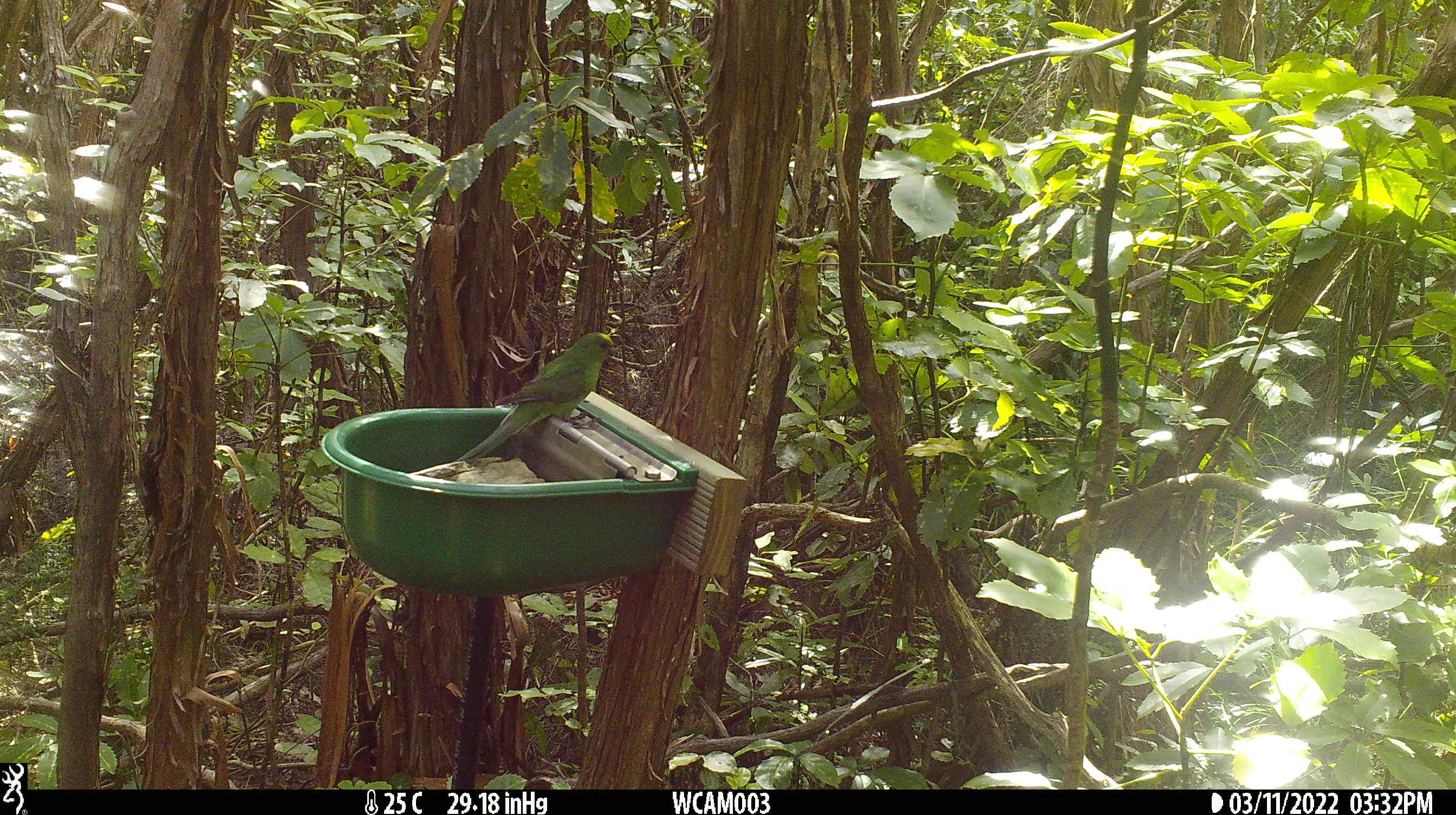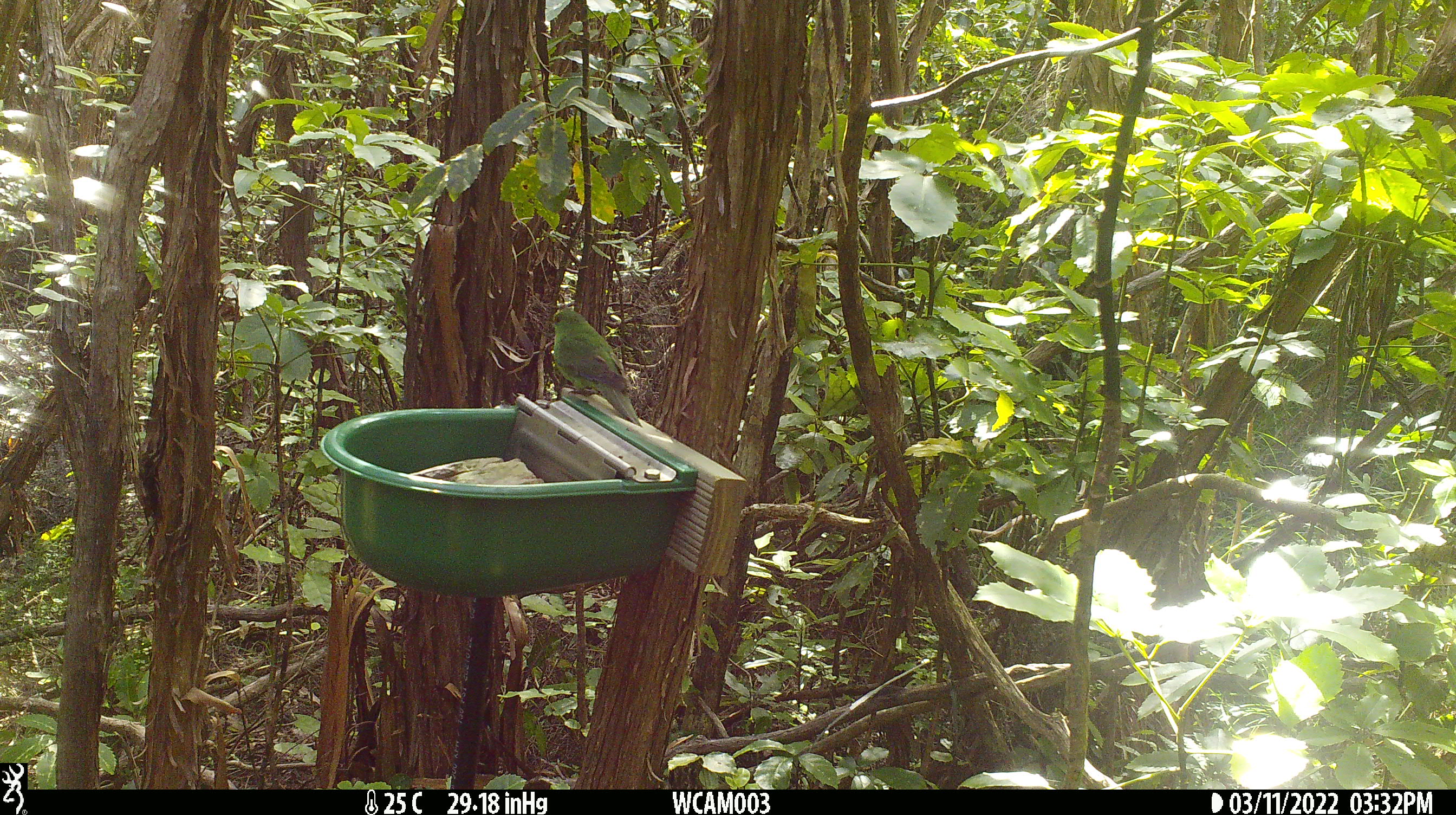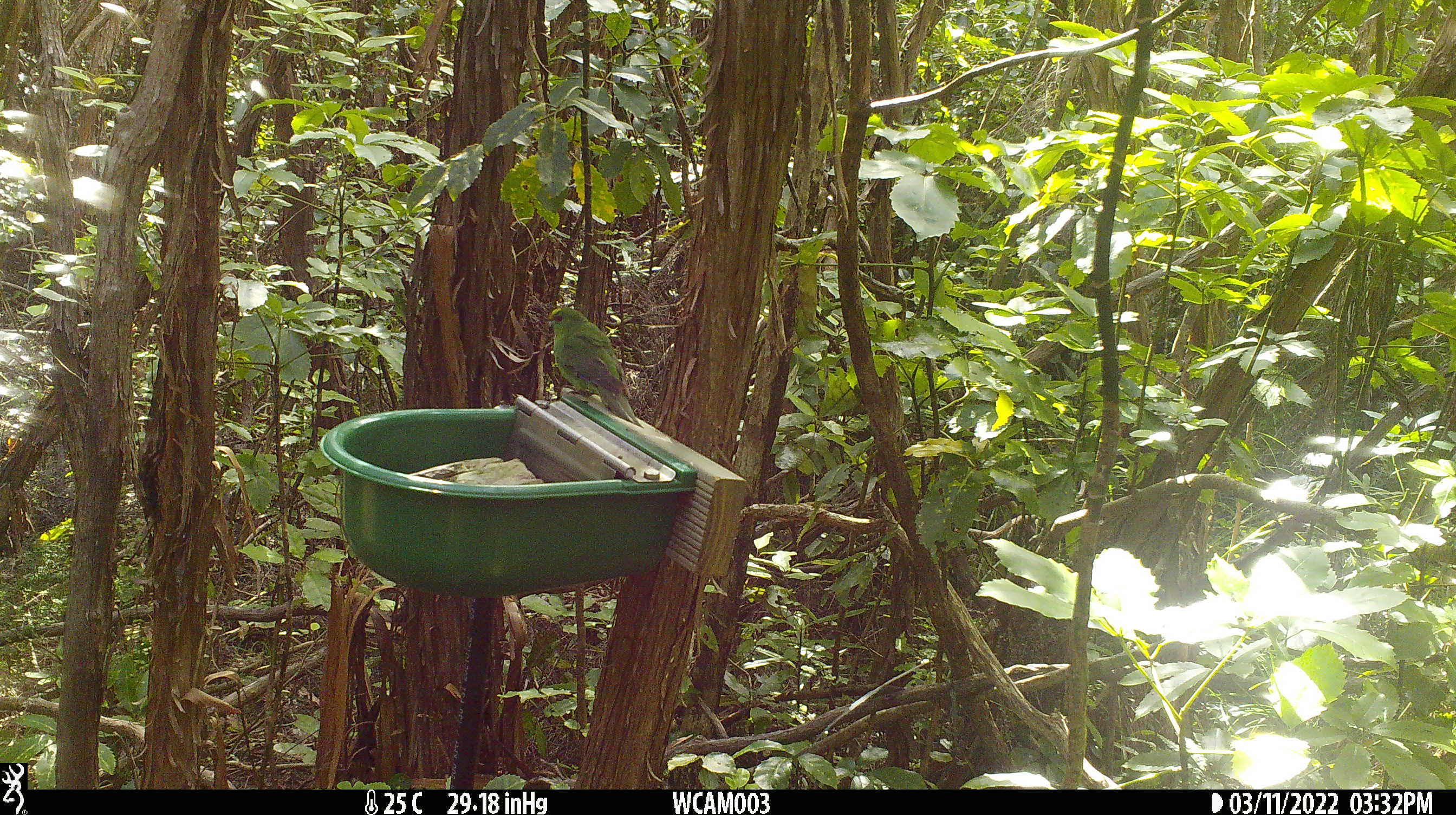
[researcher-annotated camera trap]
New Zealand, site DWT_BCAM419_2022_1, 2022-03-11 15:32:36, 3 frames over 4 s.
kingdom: Animalia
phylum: Chordata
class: Aves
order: Psittaciformes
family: Psittaculidae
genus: Cyanoramphus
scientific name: Cyanoramphus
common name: parakeet